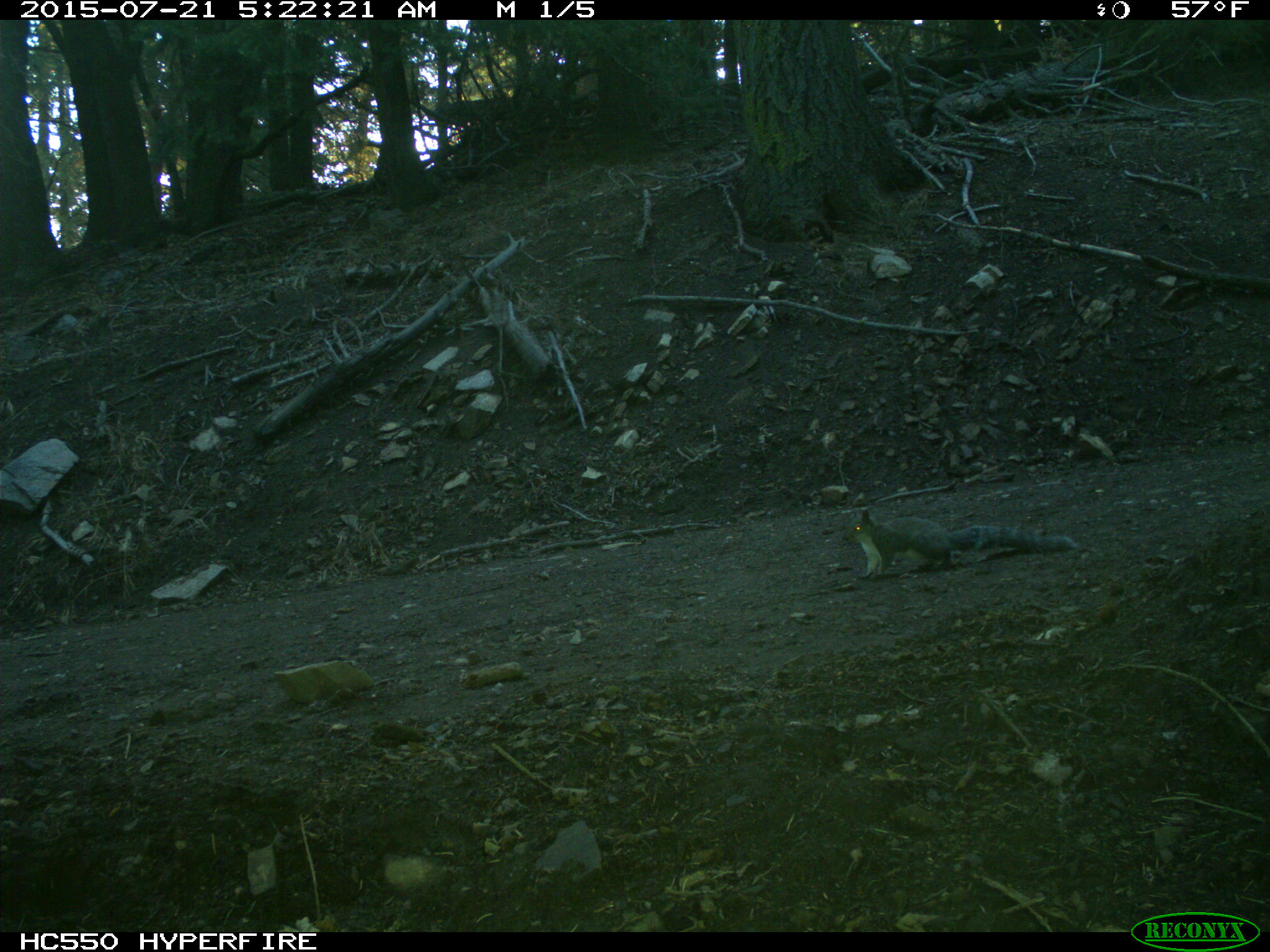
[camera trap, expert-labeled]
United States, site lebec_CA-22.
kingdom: Animalia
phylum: Chordata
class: Mammalia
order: Rodentia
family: Sciuridae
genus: Sciurus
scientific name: Sciurus carolinensis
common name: eastern gray squirrel